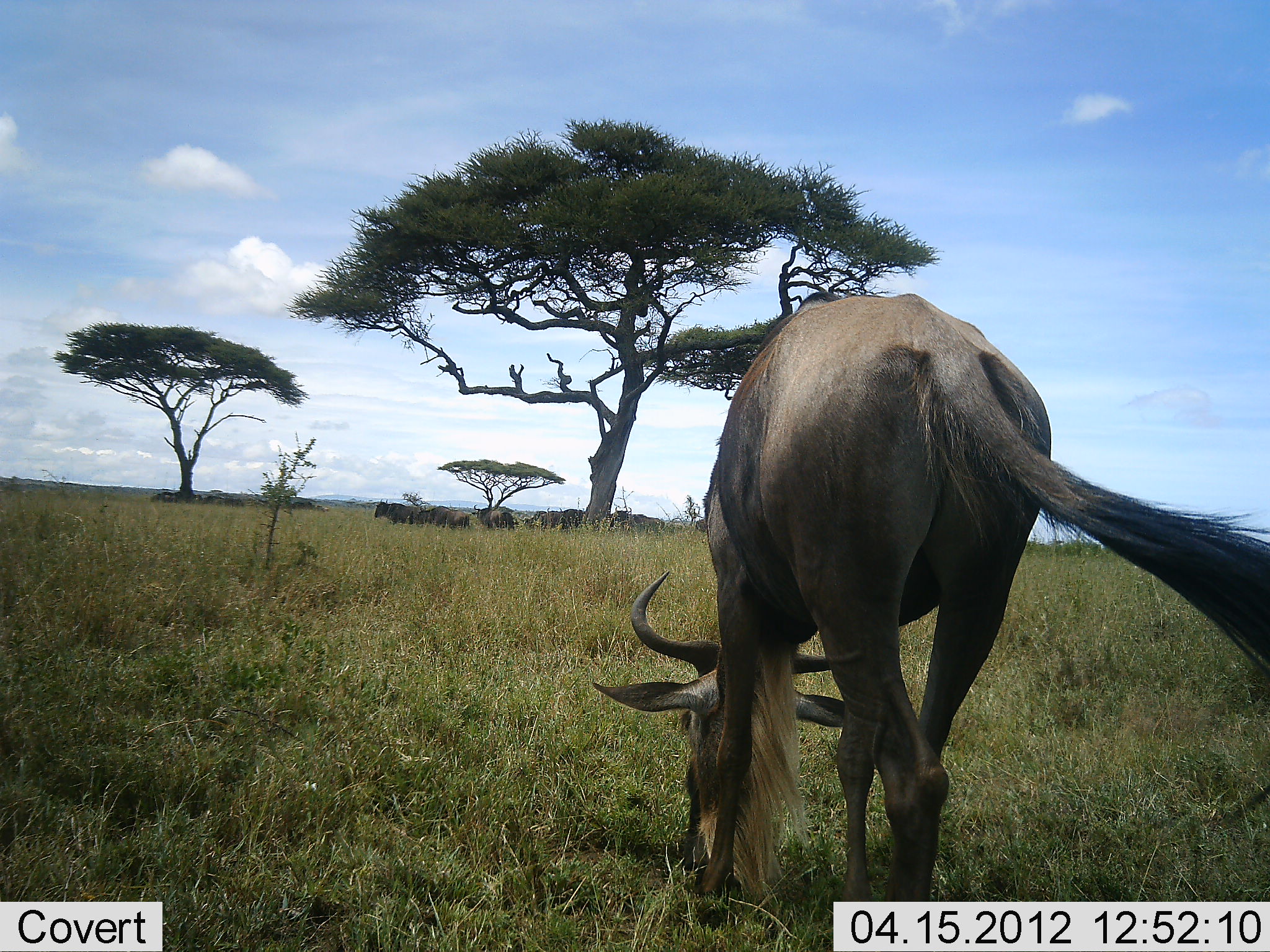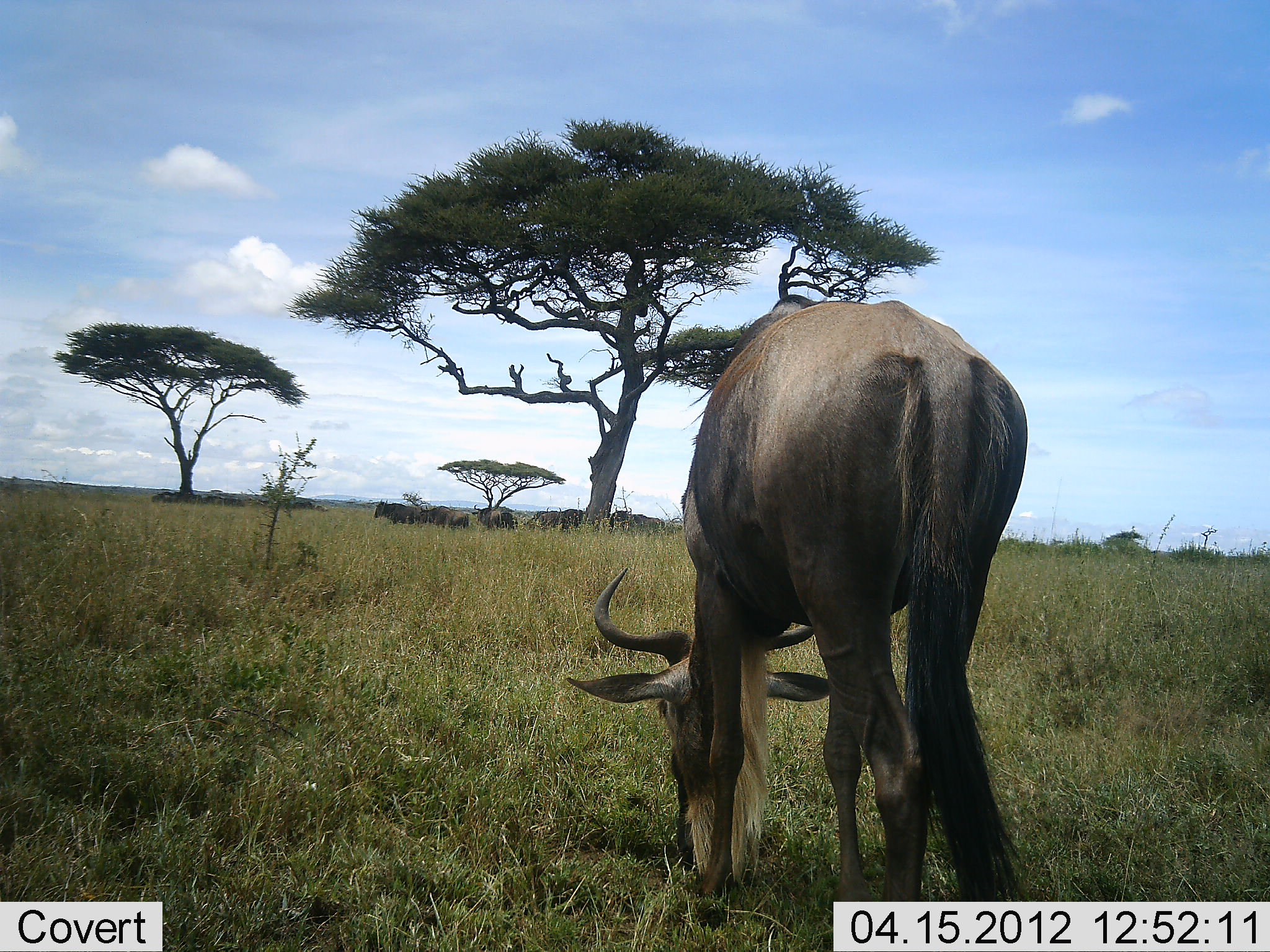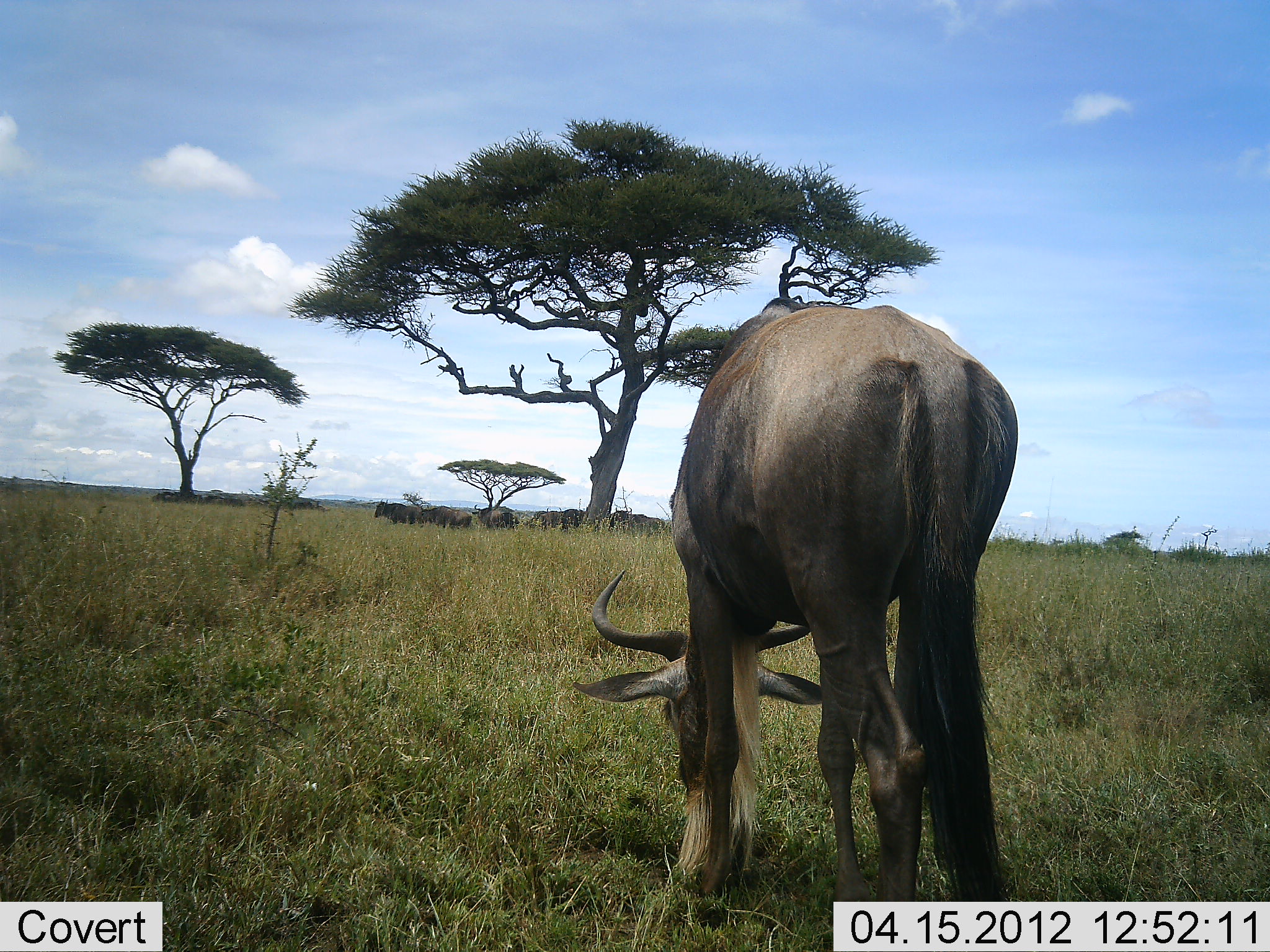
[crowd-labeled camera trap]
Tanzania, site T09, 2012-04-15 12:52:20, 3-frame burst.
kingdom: Animalia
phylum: Chordata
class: Mammalia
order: Artiodactyla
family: Bovidae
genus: Connochaetes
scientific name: Connochaetes taurinus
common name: blue wildebeest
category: wildebeest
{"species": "wildebeest (blue wildebeest) (Connochaetes taurinus)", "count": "10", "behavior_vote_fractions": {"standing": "56%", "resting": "17%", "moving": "6%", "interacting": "0%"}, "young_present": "0%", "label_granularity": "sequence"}